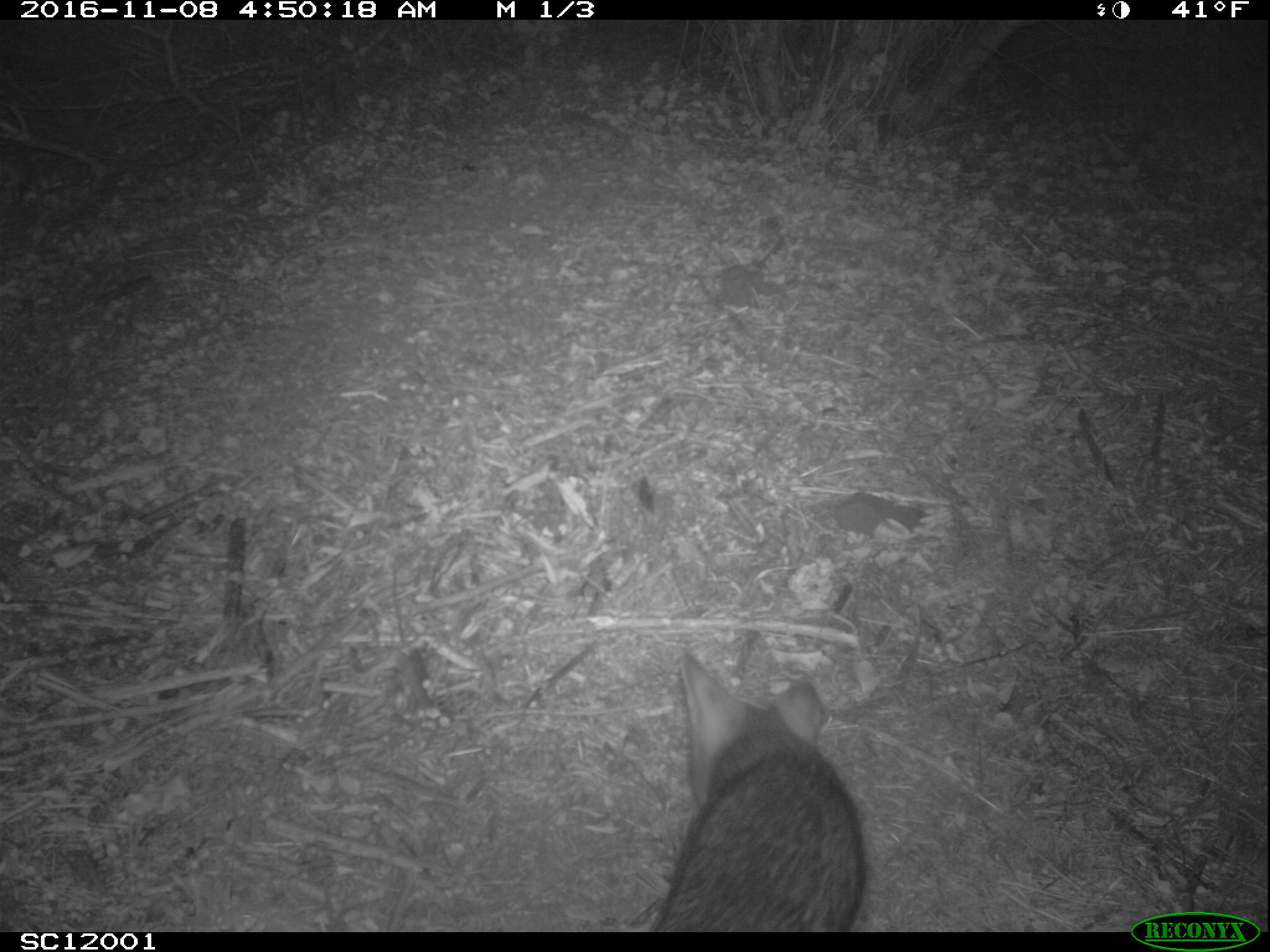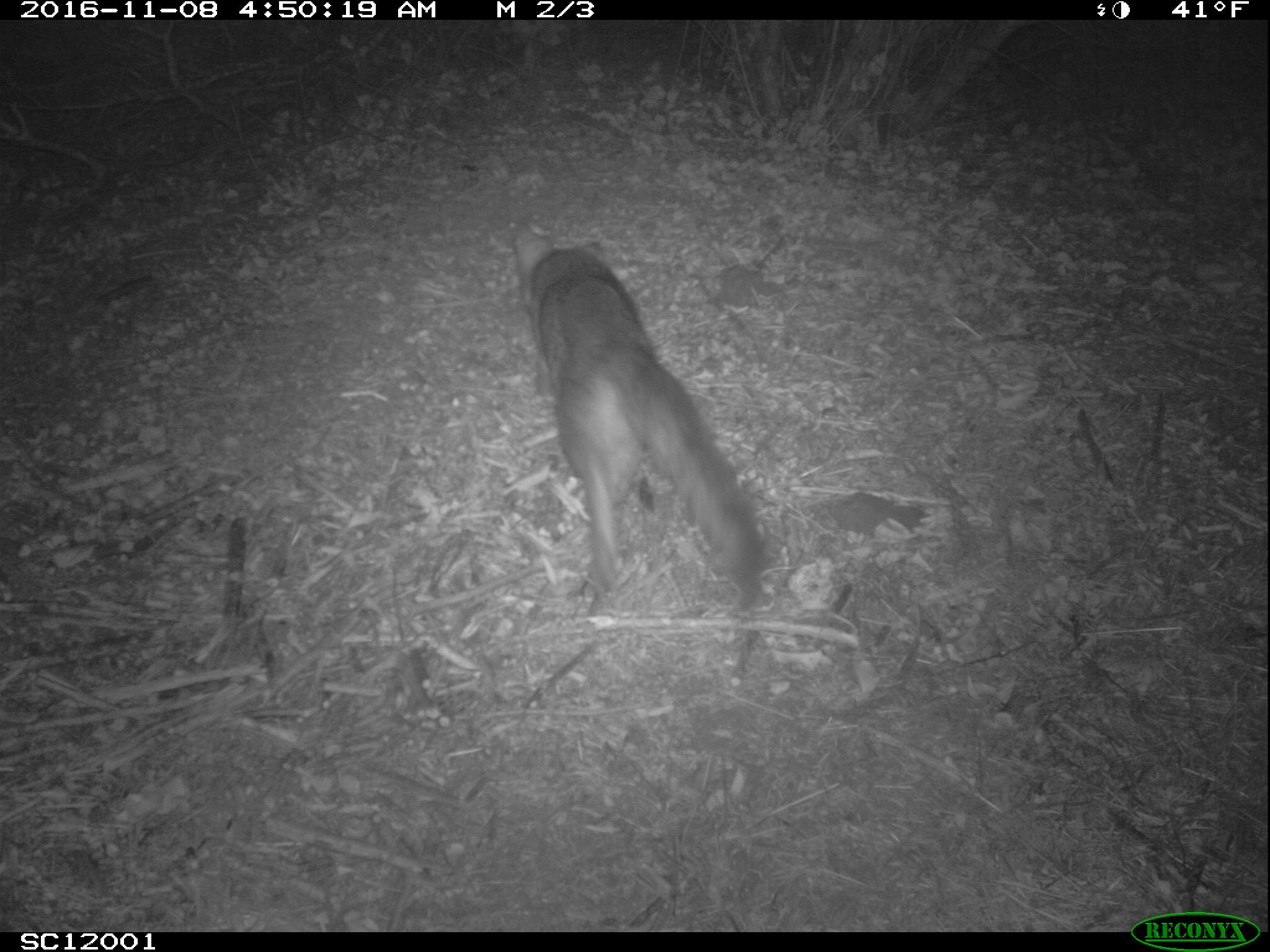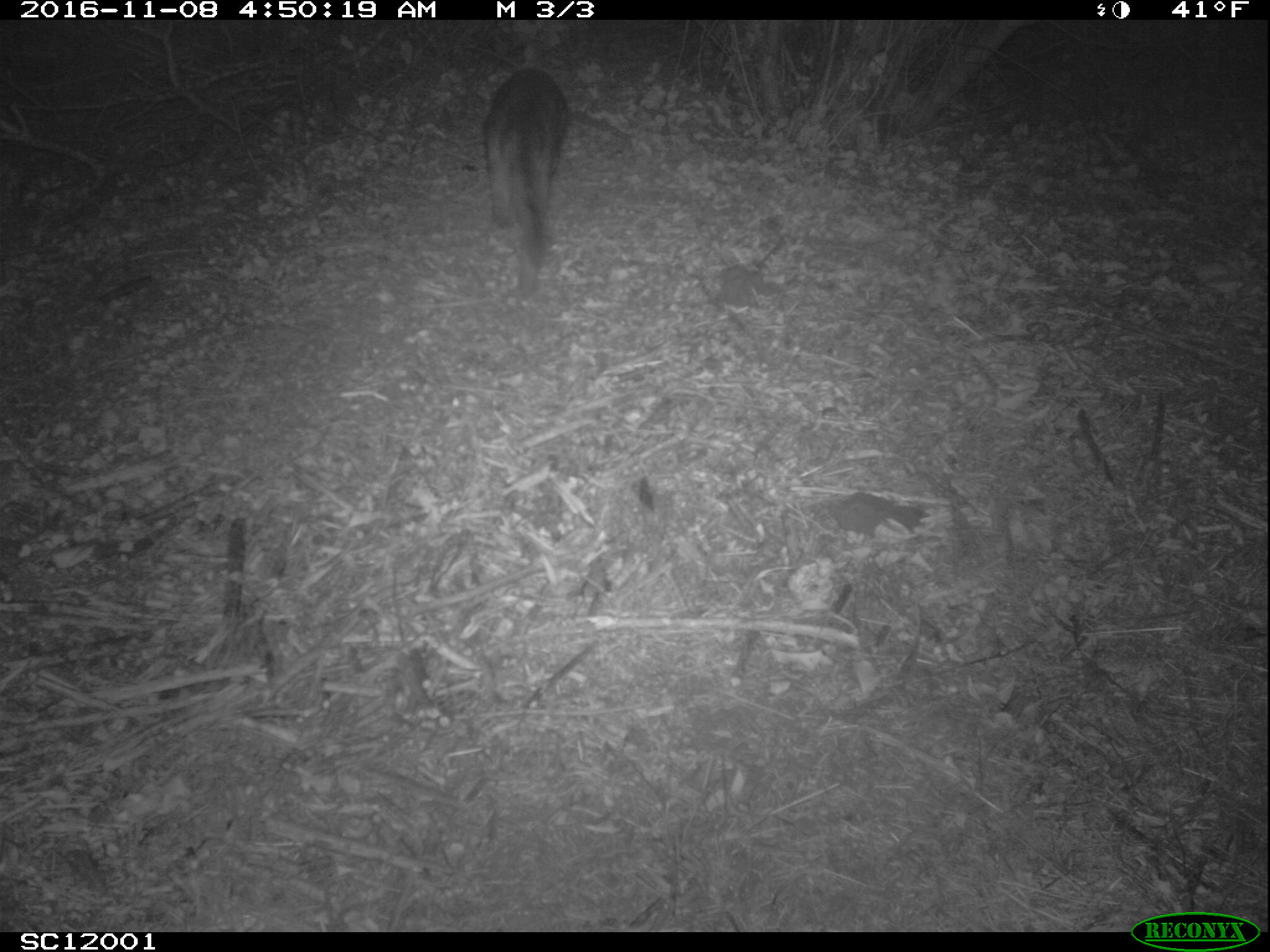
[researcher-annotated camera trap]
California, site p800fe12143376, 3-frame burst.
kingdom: Animalia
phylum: Chordata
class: Mammalia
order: Carnivora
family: Canidae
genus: Urocyon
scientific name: Urocyon littoralis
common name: island fox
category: fox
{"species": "fox (island fox) (Urocyon littoralis)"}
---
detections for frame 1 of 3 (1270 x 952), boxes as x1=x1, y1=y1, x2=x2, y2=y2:
fox: x1=654, y1=653, x2=866, y2=932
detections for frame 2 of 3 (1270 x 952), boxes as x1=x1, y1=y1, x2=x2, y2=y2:
fox: x1=512, y1=225, x2=764, y2=613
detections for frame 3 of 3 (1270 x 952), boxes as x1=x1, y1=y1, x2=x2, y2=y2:
fox: x1=481, y1=66, x2=567, y2=269